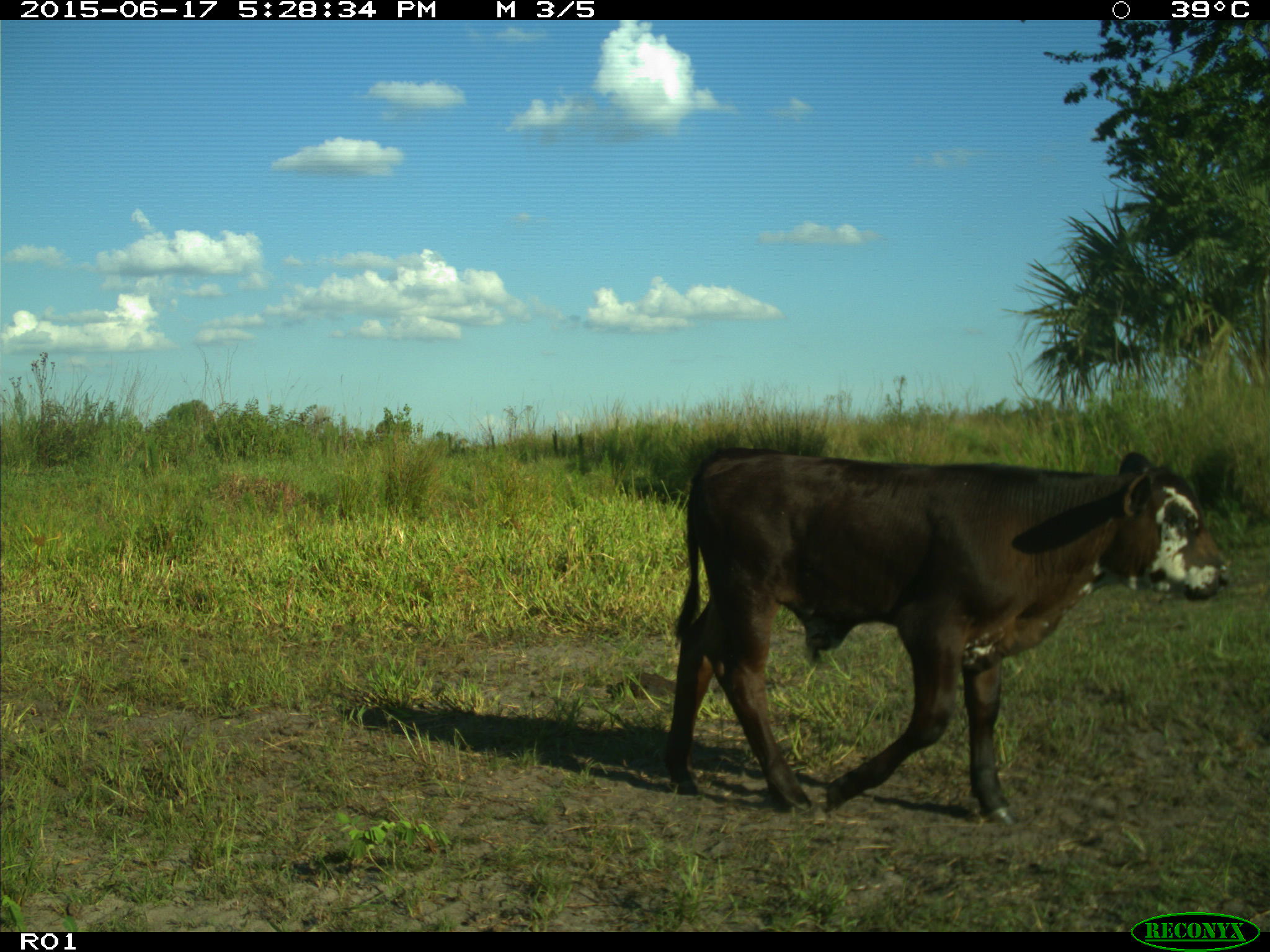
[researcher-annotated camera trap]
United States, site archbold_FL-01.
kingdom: Animalia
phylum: Chordata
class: Mammalia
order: Artiodactyla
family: Bovidae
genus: Bos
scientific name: Bos taurus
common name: domestic cow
Bos taurus (domestic cow).